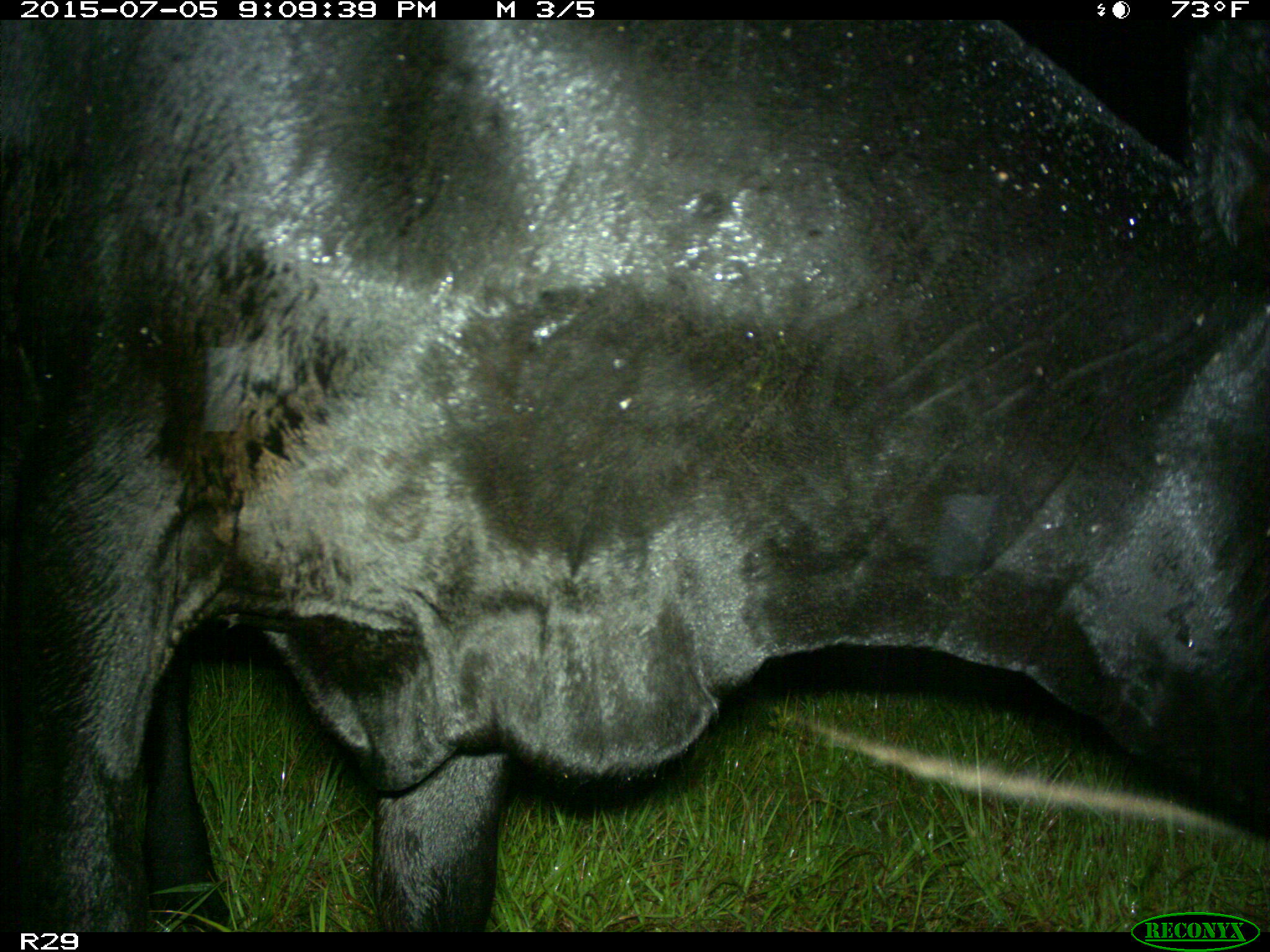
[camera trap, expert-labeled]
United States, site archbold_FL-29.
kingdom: Animalia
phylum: Chordata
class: Mammalia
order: Artiodactyla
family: Bovidae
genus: Bos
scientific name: Bos taurus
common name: domestic cow